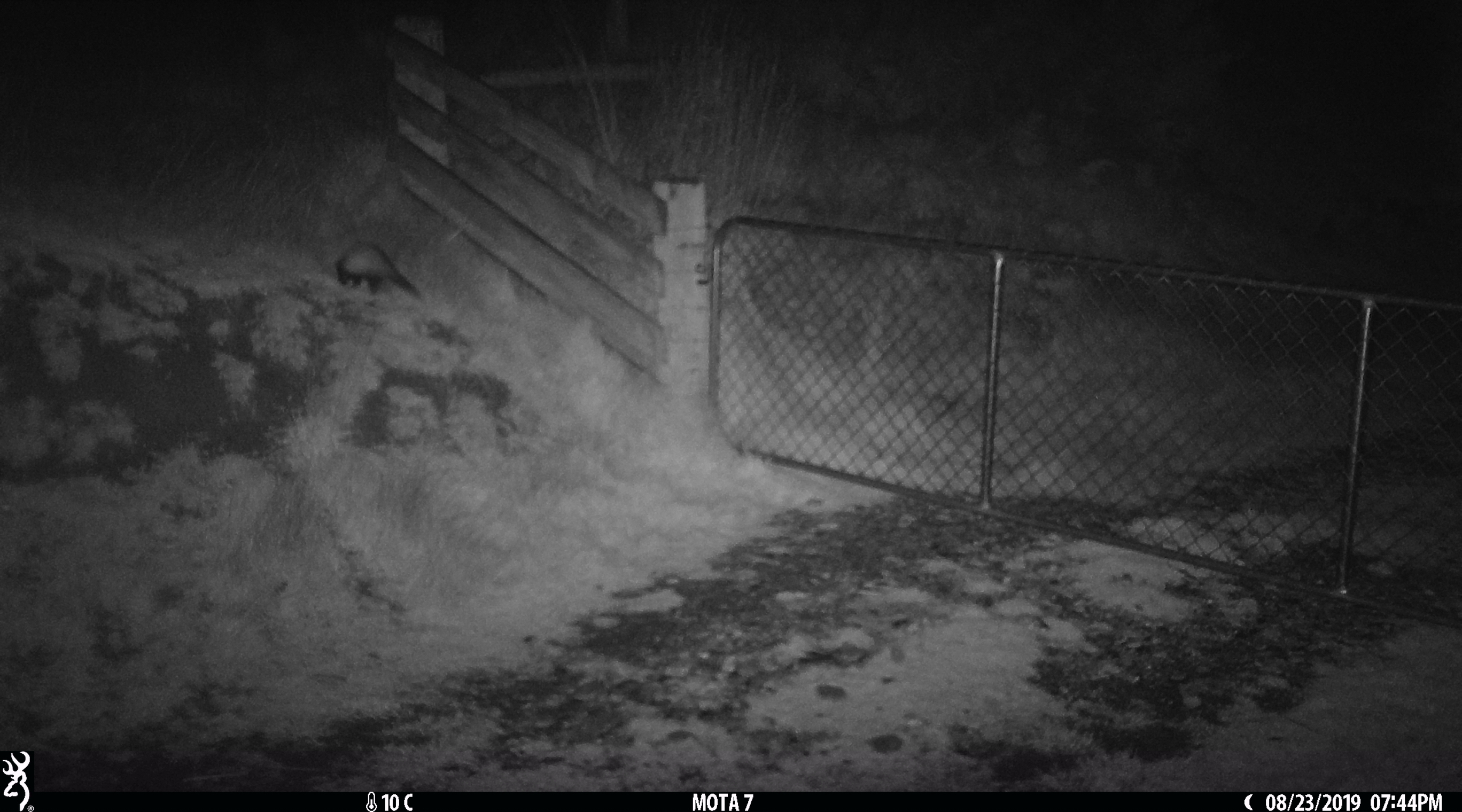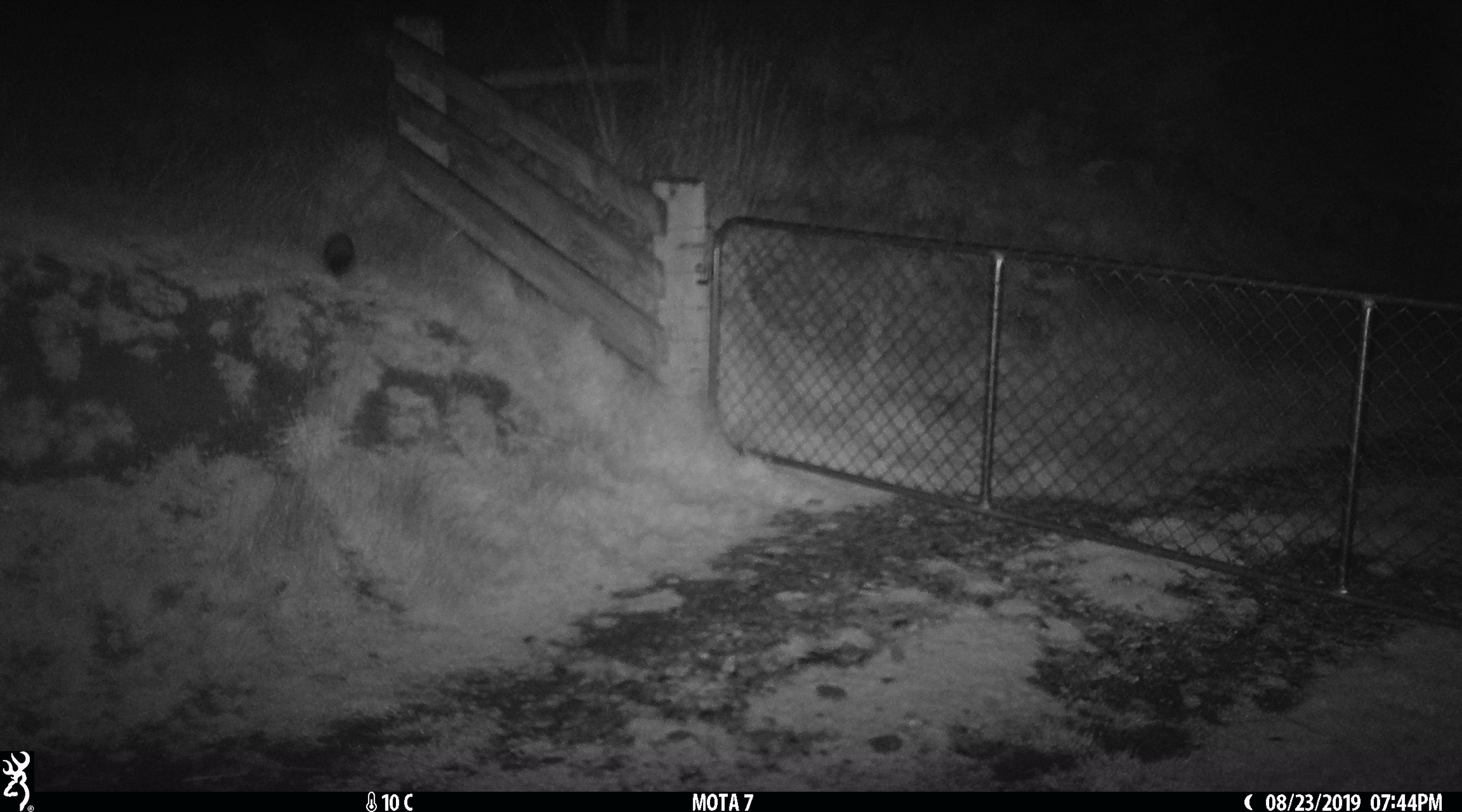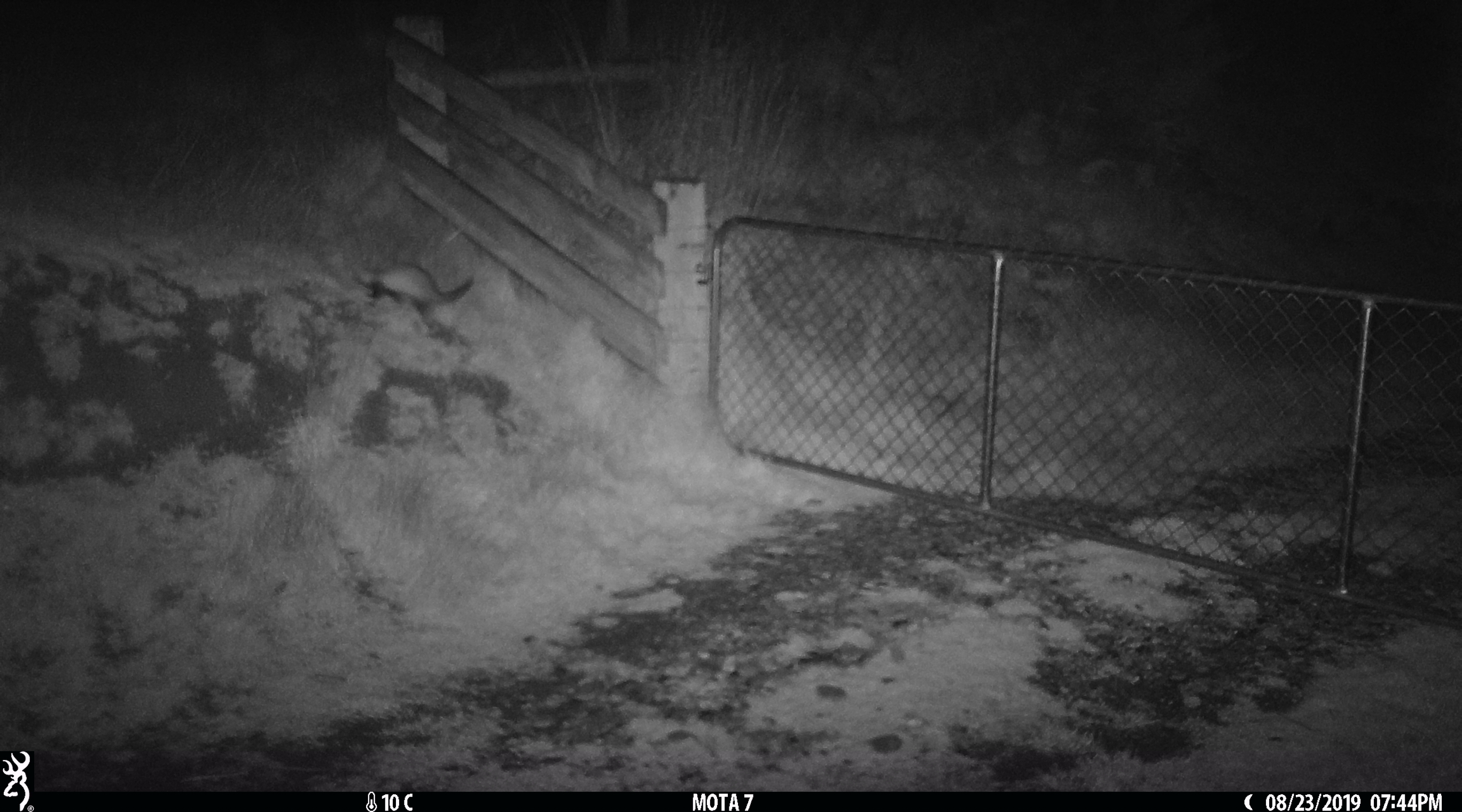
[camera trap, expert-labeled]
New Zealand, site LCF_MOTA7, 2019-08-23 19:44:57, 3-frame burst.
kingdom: Animalia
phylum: Chordata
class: Mammalia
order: Carnivora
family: Mustelidae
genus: Mustela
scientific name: Mustela furo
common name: ferret